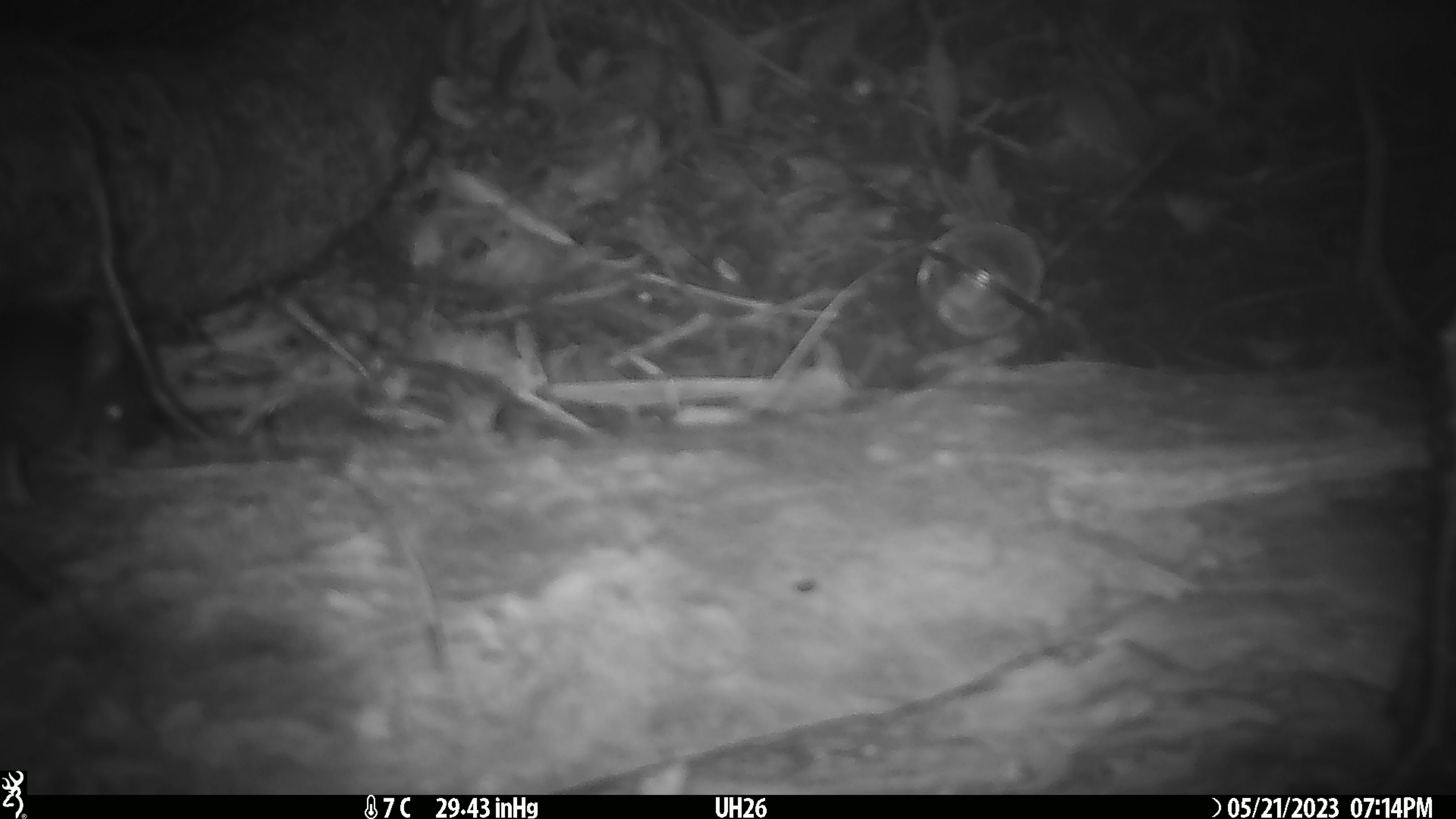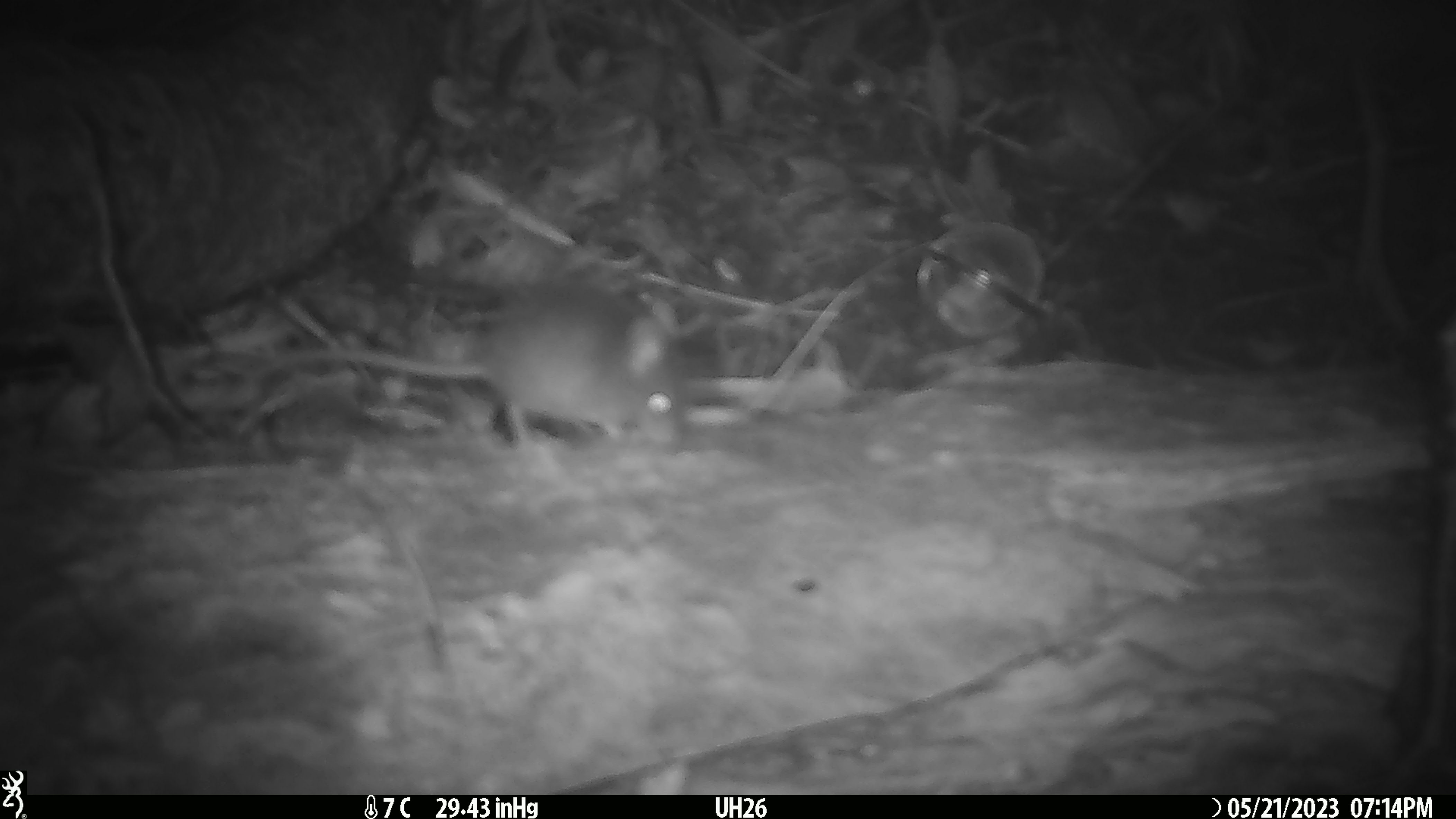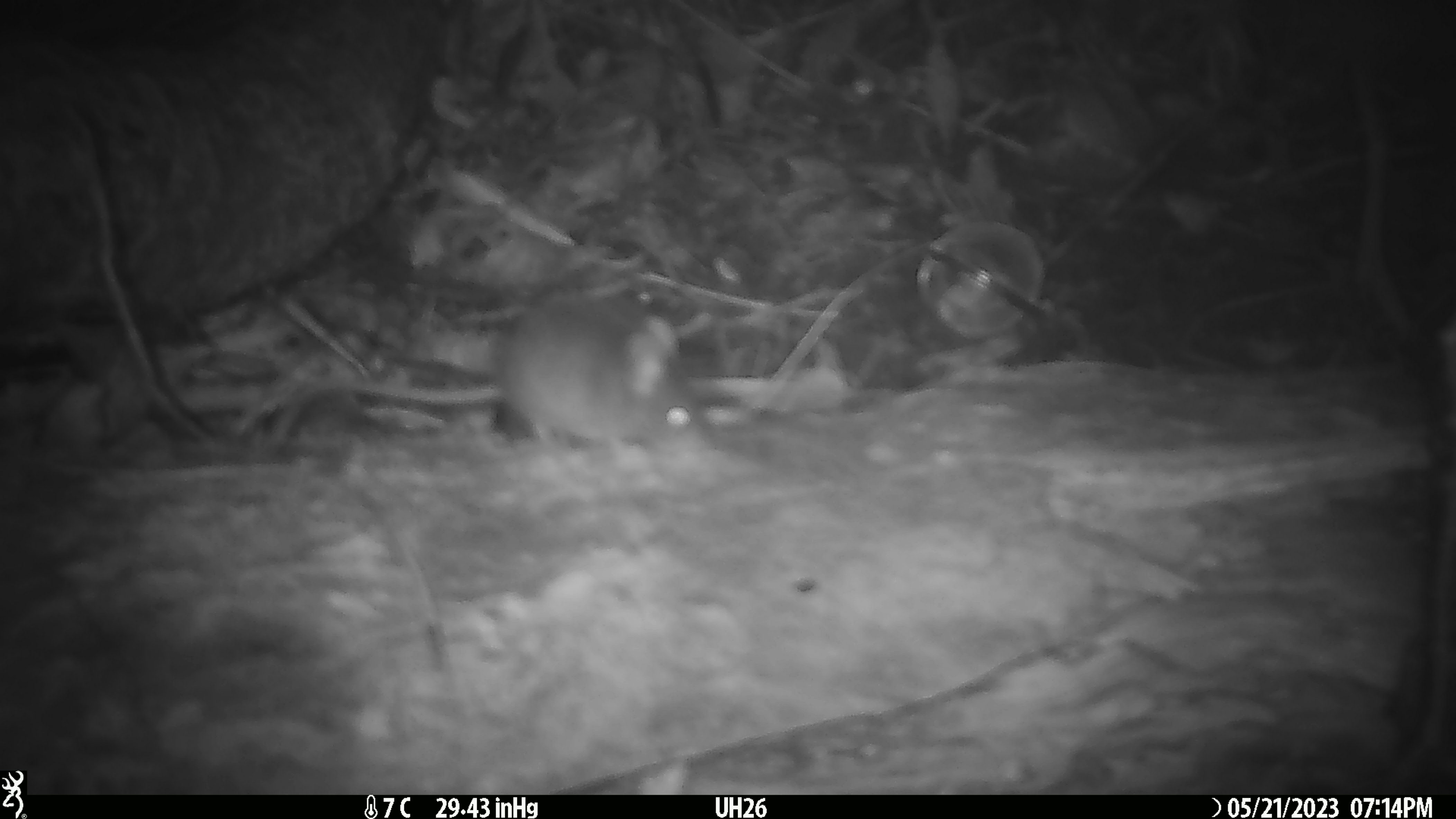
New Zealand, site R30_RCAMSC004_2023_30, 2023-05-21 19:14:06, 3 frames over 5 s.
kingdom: Animalia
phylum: Chordata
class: Mammalia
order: Rodentia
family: Muridae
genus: Mus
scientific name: Mus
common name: mouse